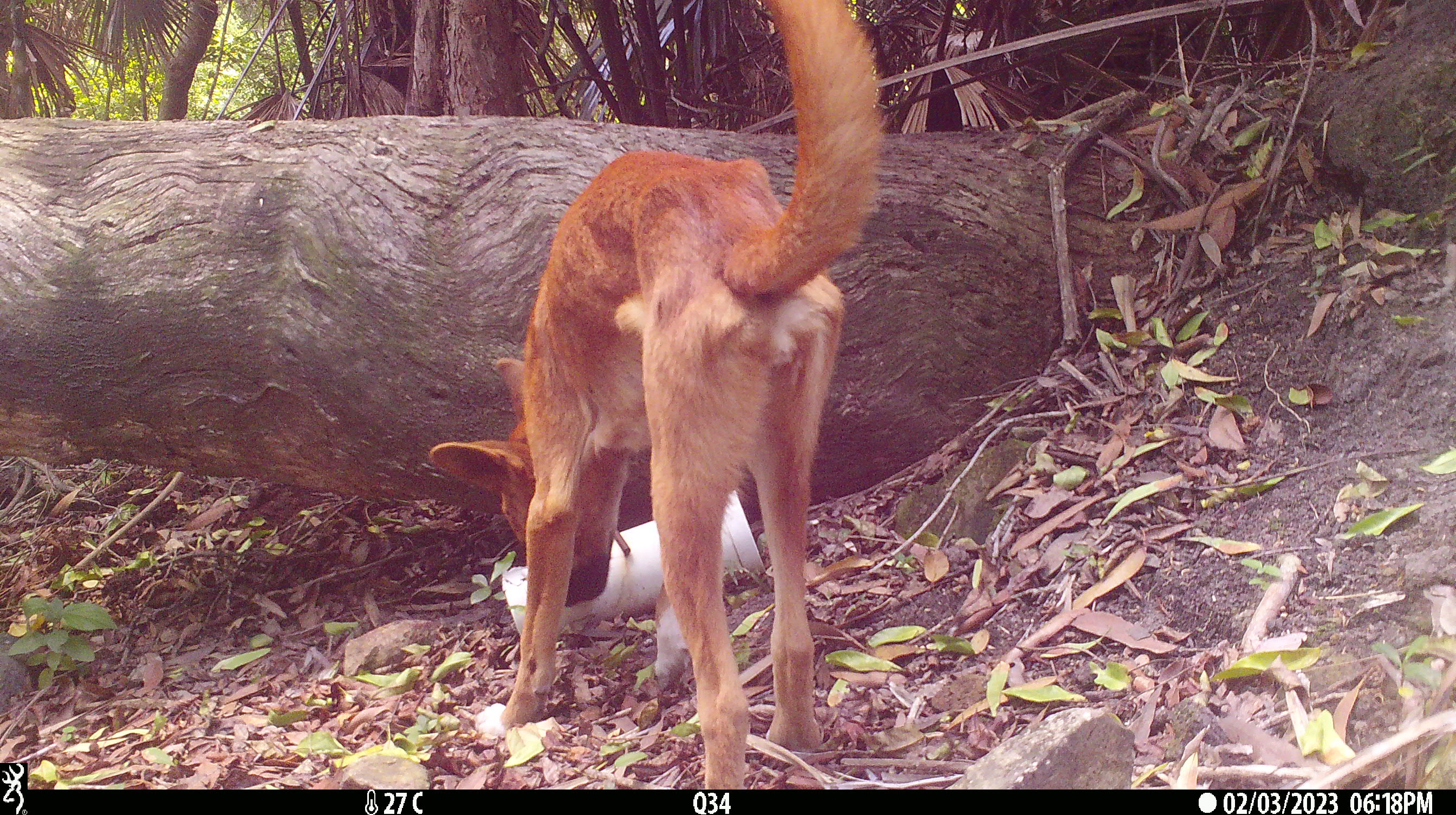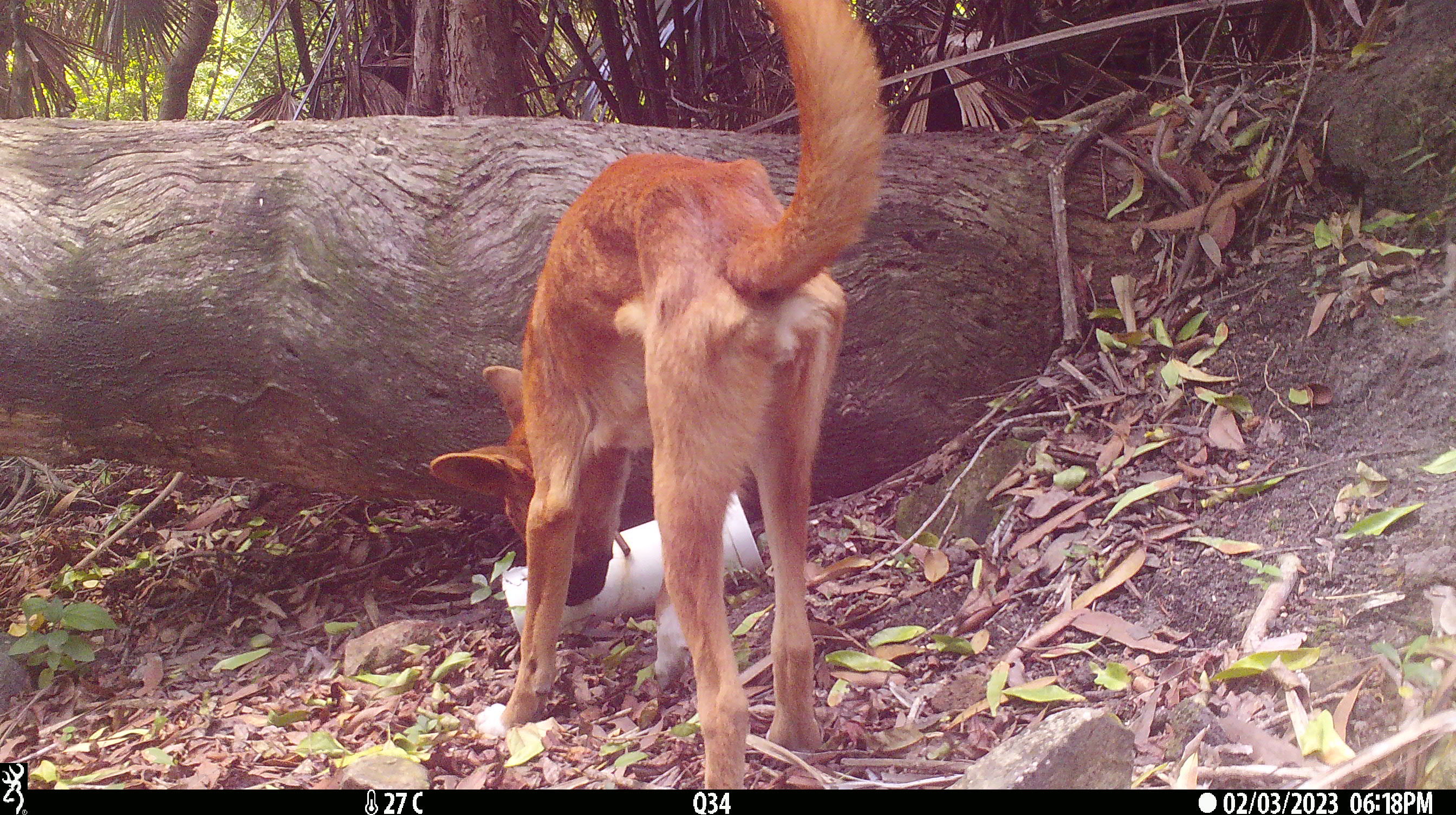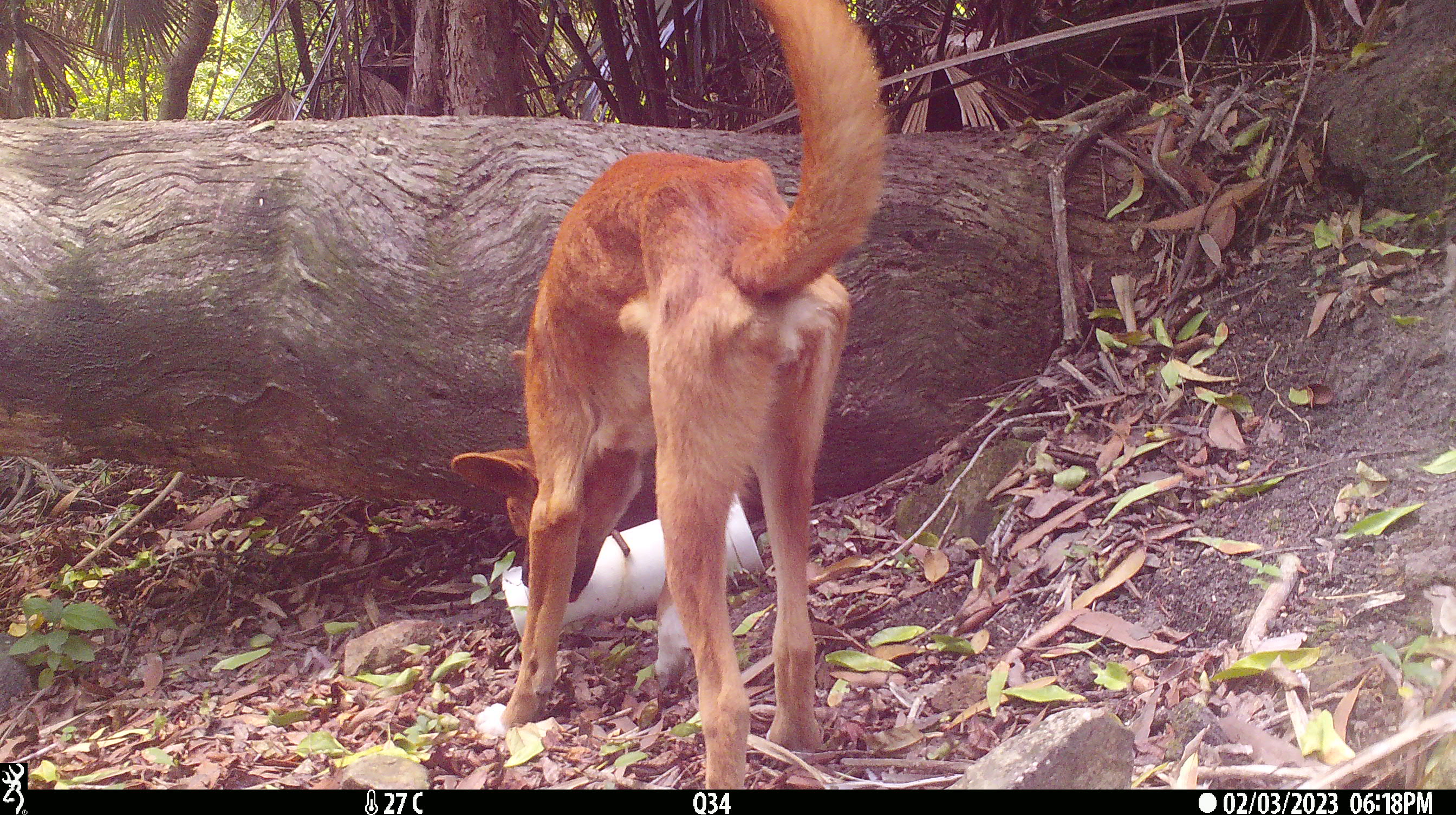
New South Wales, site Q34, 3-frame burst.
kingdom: Animalia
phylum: Chordata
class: Mammalia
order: Carnivora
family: Canidae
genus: Canis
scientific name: Canis familiaris dingo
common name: dingo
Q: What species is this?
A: Dingo (Canis familiaris dingo).